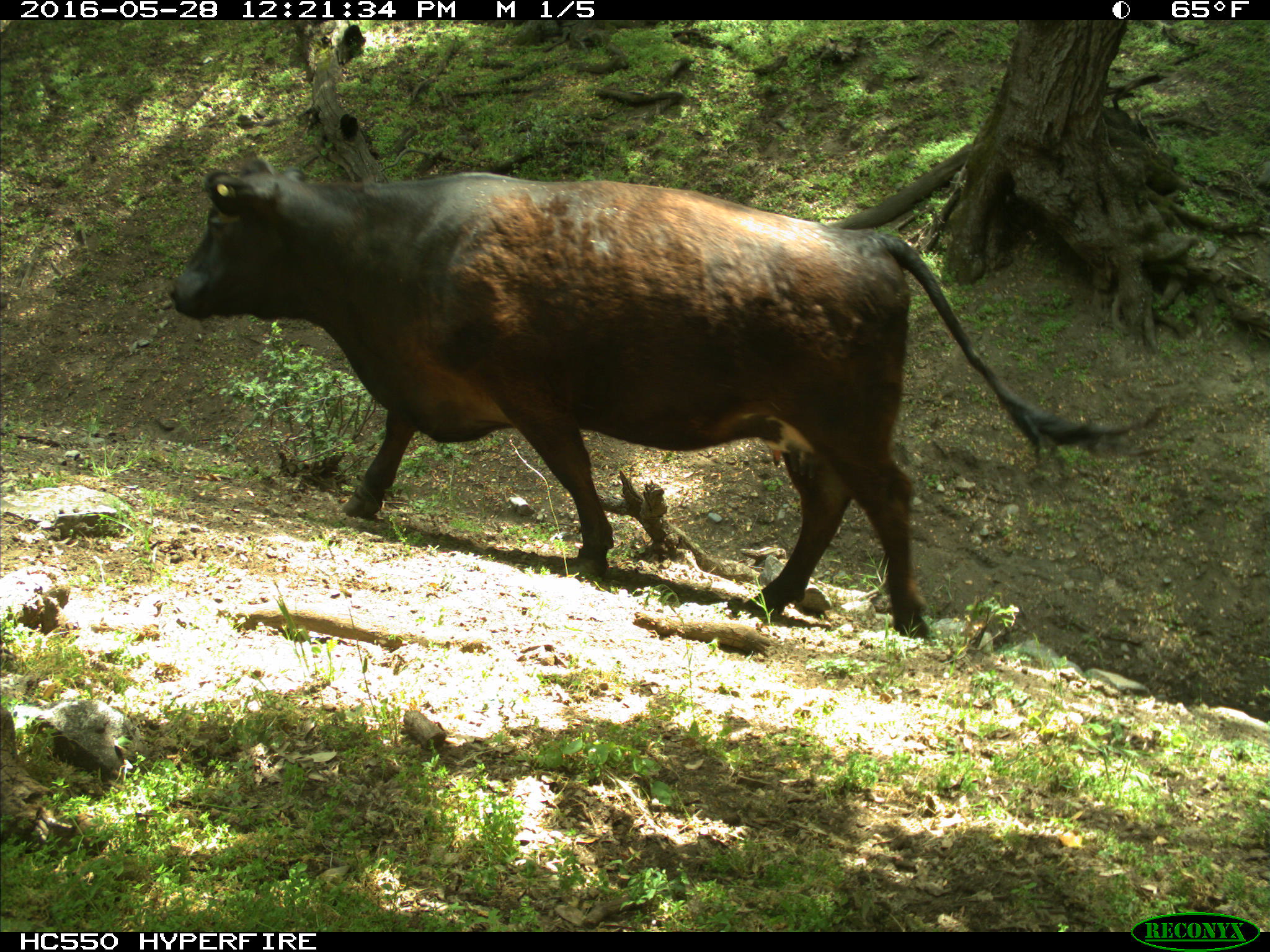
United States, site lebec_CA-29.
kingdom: Animalia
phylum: Chordata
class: Mammalia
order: Artiodactyla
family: Bovidae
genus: Bos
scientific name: Bos taurus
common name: domestic cow